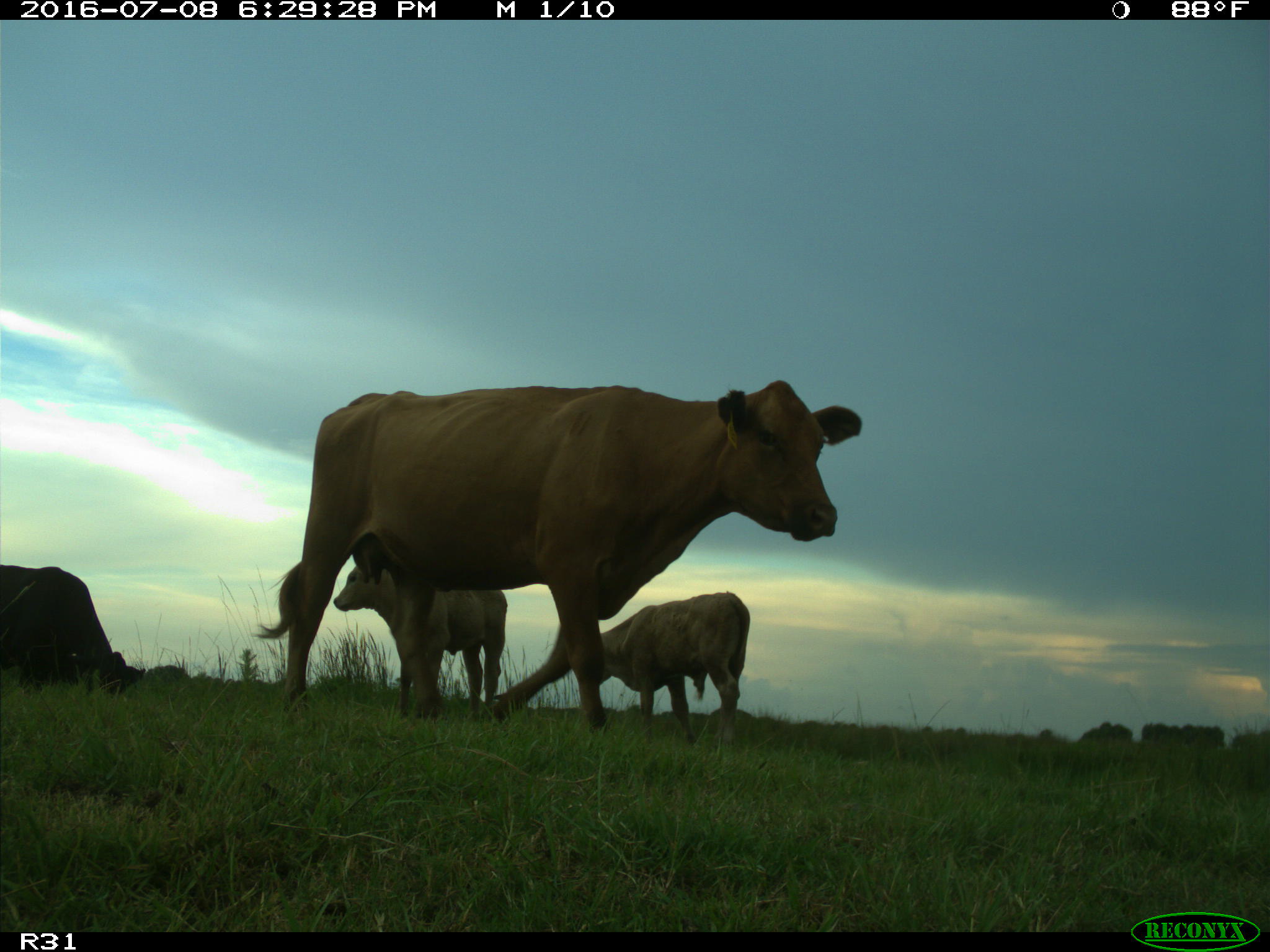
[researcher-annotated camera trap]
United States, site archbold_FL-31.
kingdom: Animalia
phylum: Chordata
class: Mammalia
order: Artiodactyla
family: Bovidae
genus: Bos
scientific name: Bos taurus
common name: domestic cow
Bos taurus (domestic cow).